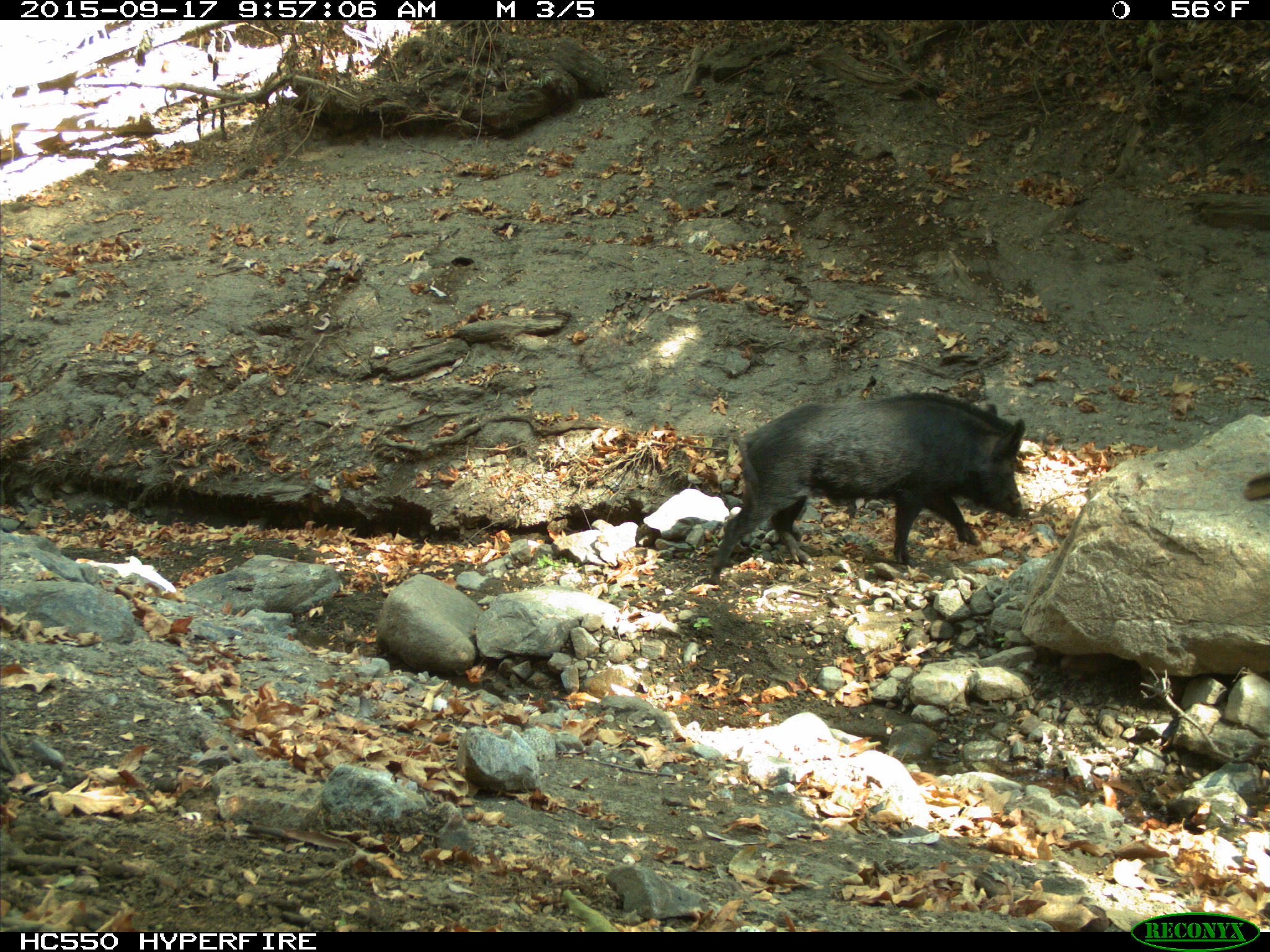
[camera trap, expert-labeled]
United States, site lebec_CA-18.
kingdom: Animalia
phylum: Chordata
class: Mammalia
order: Artiodactyla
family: Suidae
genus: Sus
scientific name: Sus scrofa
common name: wild boar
Sus scrofa (wild boar).